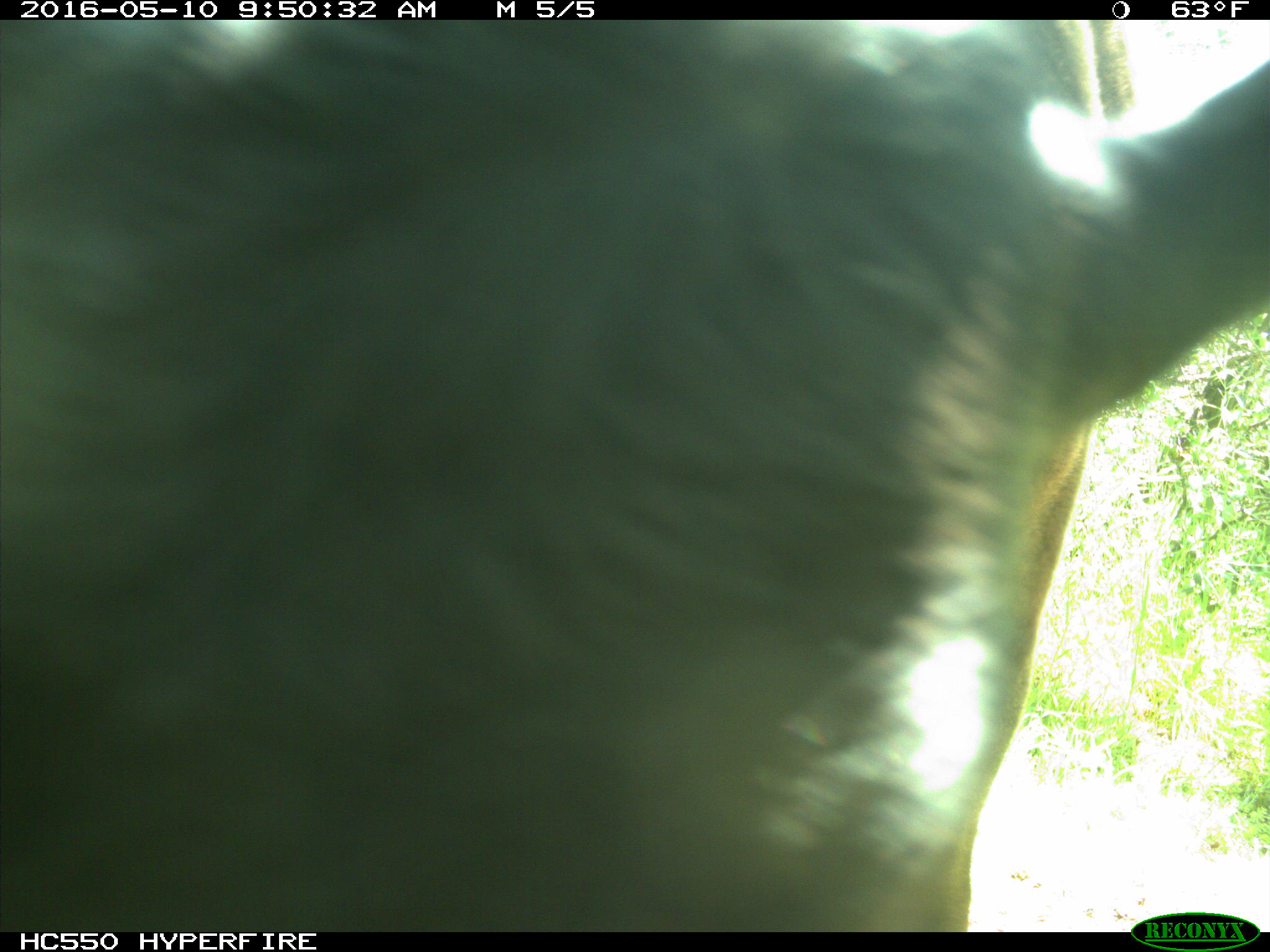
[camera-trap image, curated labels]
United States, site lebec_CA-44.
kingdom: Animalia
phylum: Chordata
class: Mammalia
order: Artiodactyla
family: Bovidae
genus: Bos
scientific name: Bos taurus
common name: domestic cow